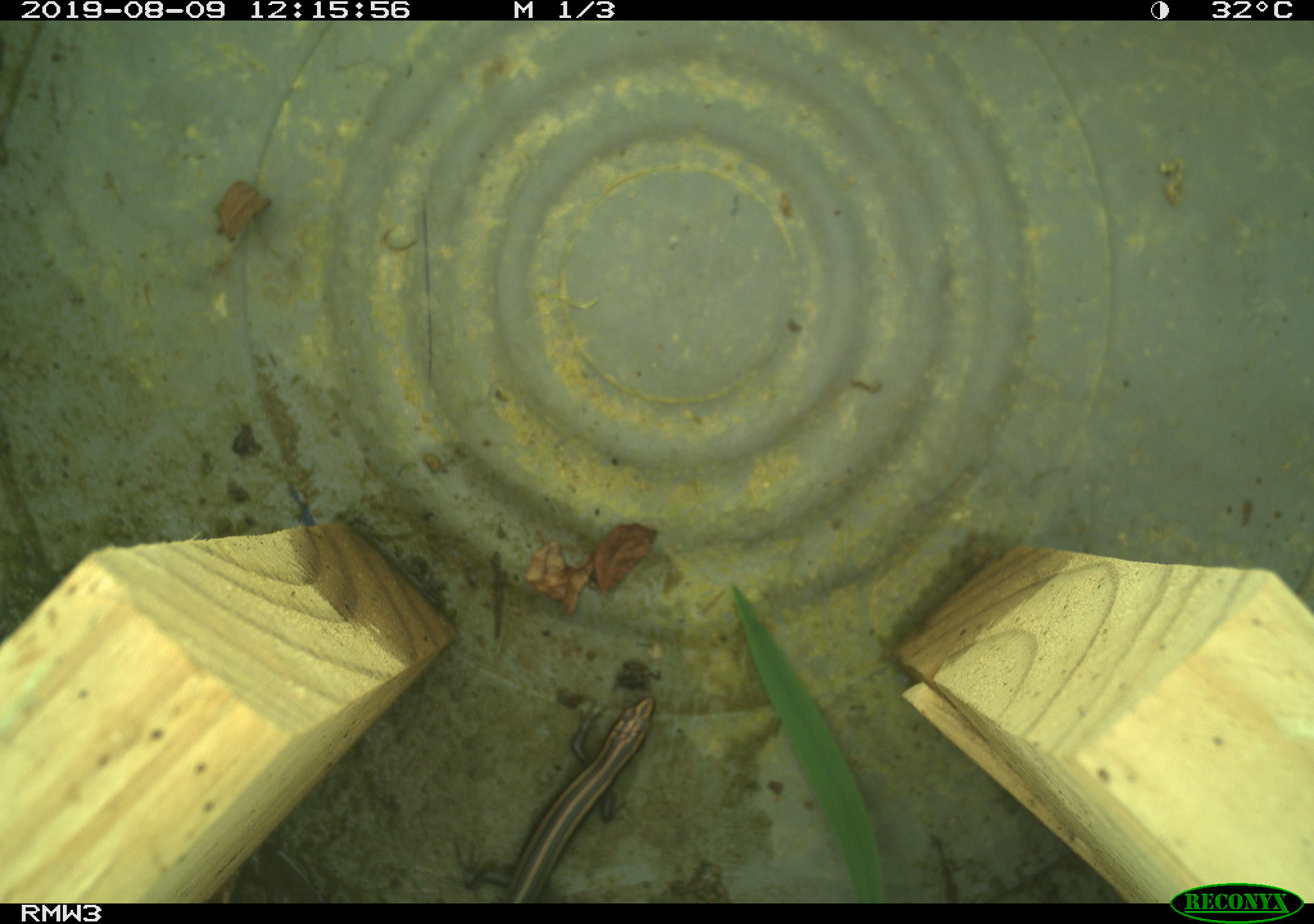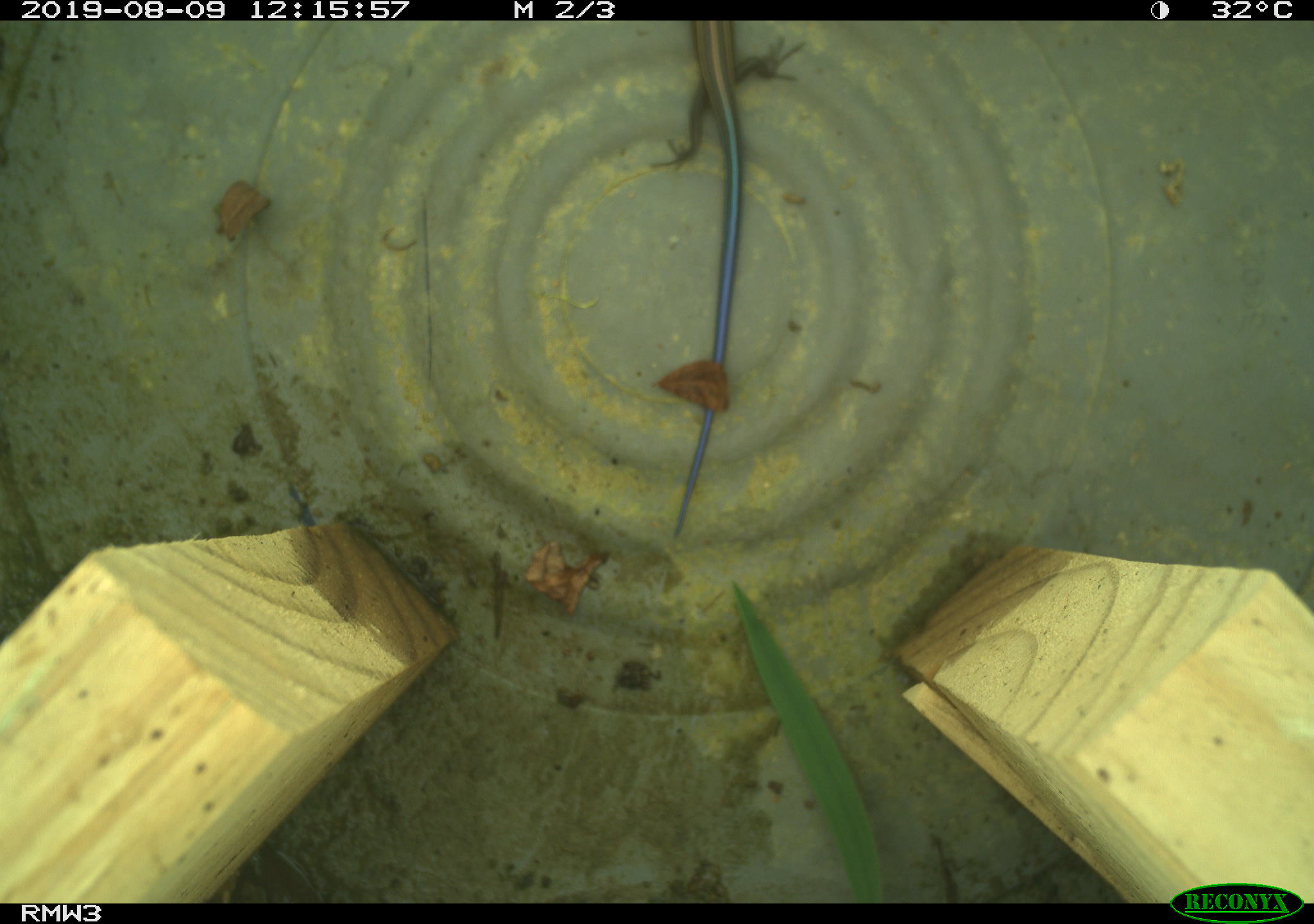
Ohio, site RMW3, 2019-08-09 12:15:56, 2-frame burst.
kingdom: Animalia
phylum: Chordata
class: Reptilia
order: Squamata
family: Scincidae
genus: Plestiodon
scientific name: Plestiodon fasciatus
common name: common five-lined skink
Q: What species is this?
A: Common five-lined skink (Plestiodon fasciatus).